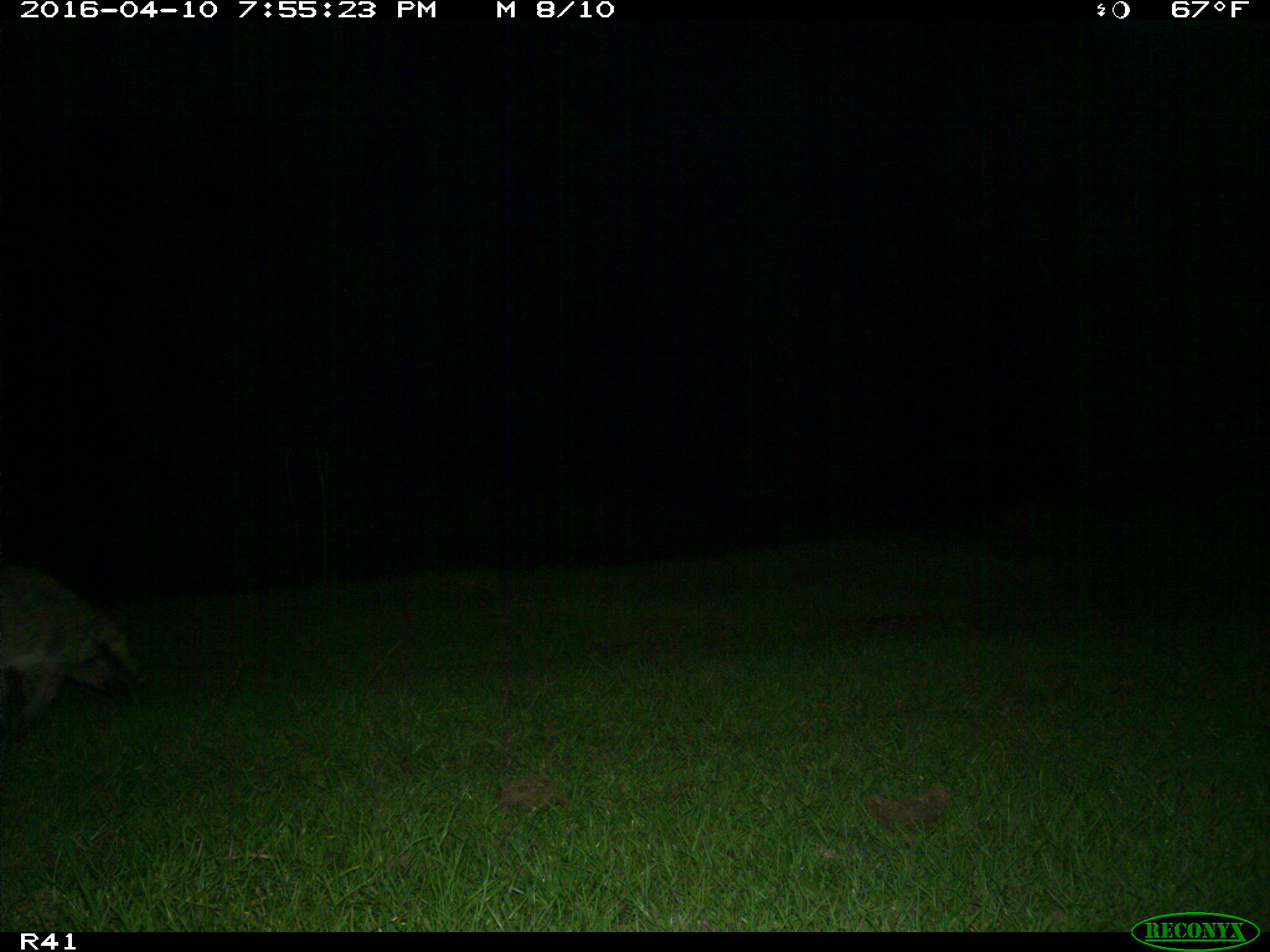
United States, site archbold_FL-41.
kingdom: Animalia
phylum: Chordata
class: Mammalia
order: Carnivora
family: Procyonidae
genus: Procyon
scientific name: Procyon lotor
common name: common raccoon